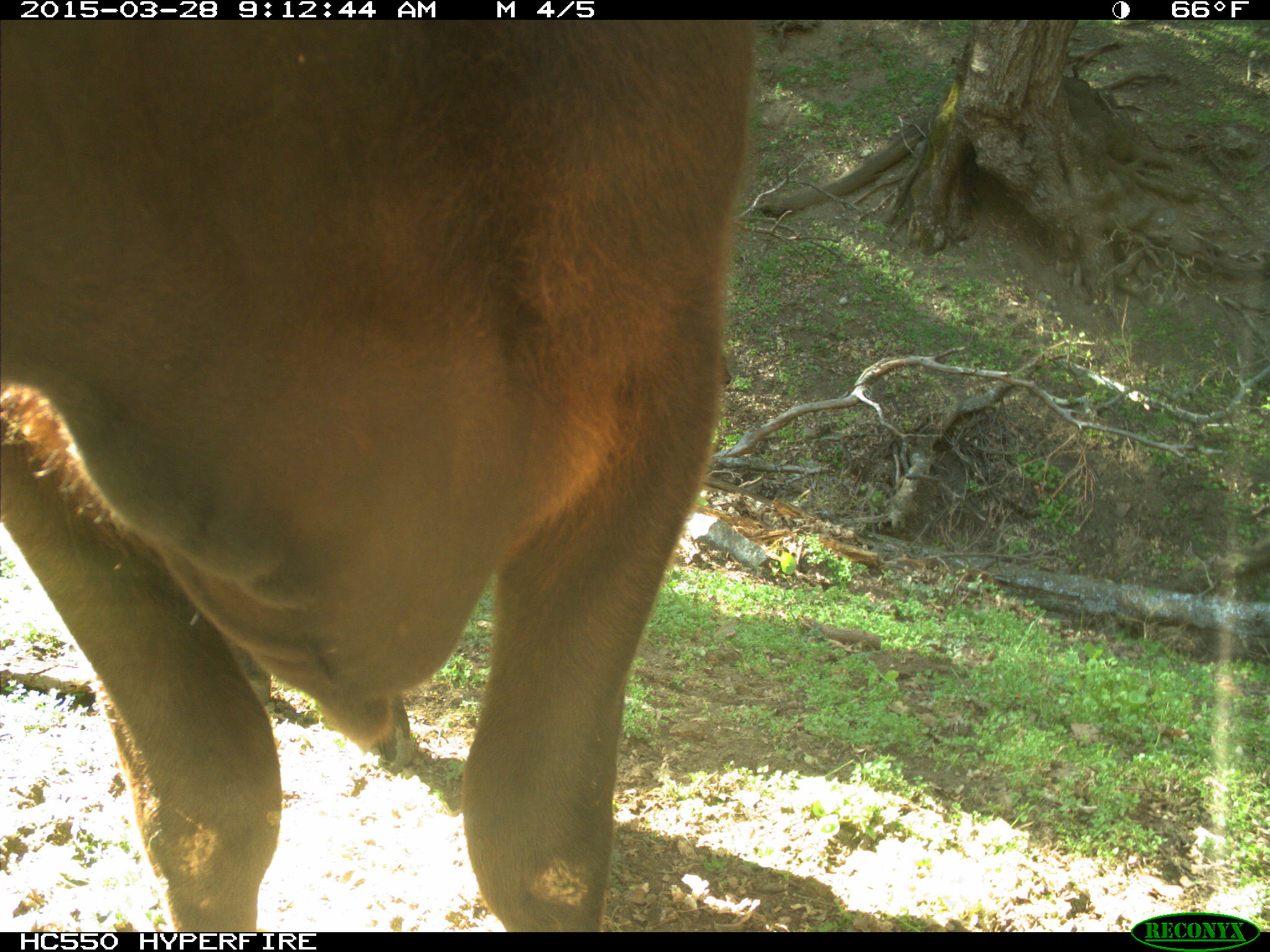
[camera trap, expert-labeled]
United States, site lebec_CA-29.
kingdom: Animalia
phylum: Chordata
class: Mammalia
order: Artiodactyla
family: Bovidae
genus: Bos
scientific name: Bos taurus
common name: domestic cow